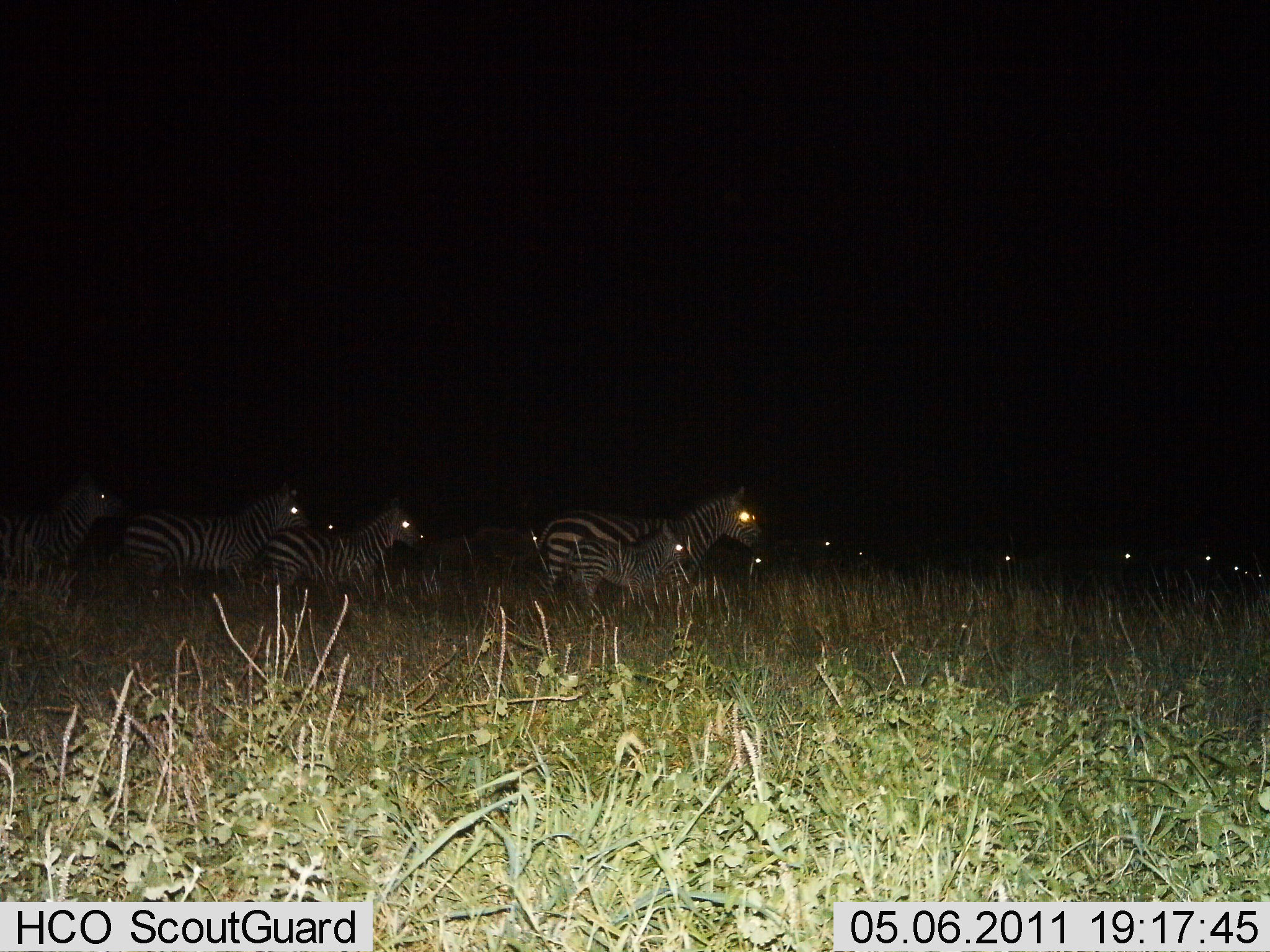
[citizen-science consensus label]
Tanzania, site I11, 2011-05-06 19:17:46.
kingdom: Animalia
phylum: Chordata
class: Mammalia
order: Perissodactyla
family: Equidae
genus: Equus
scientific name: Equus quagga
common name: plains zebra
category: zebra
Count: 11-50.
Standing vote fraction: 8%.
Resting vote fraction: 0%.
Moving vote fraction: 85%.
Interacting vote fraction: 0%.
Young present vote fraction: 54%.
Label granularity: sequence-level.